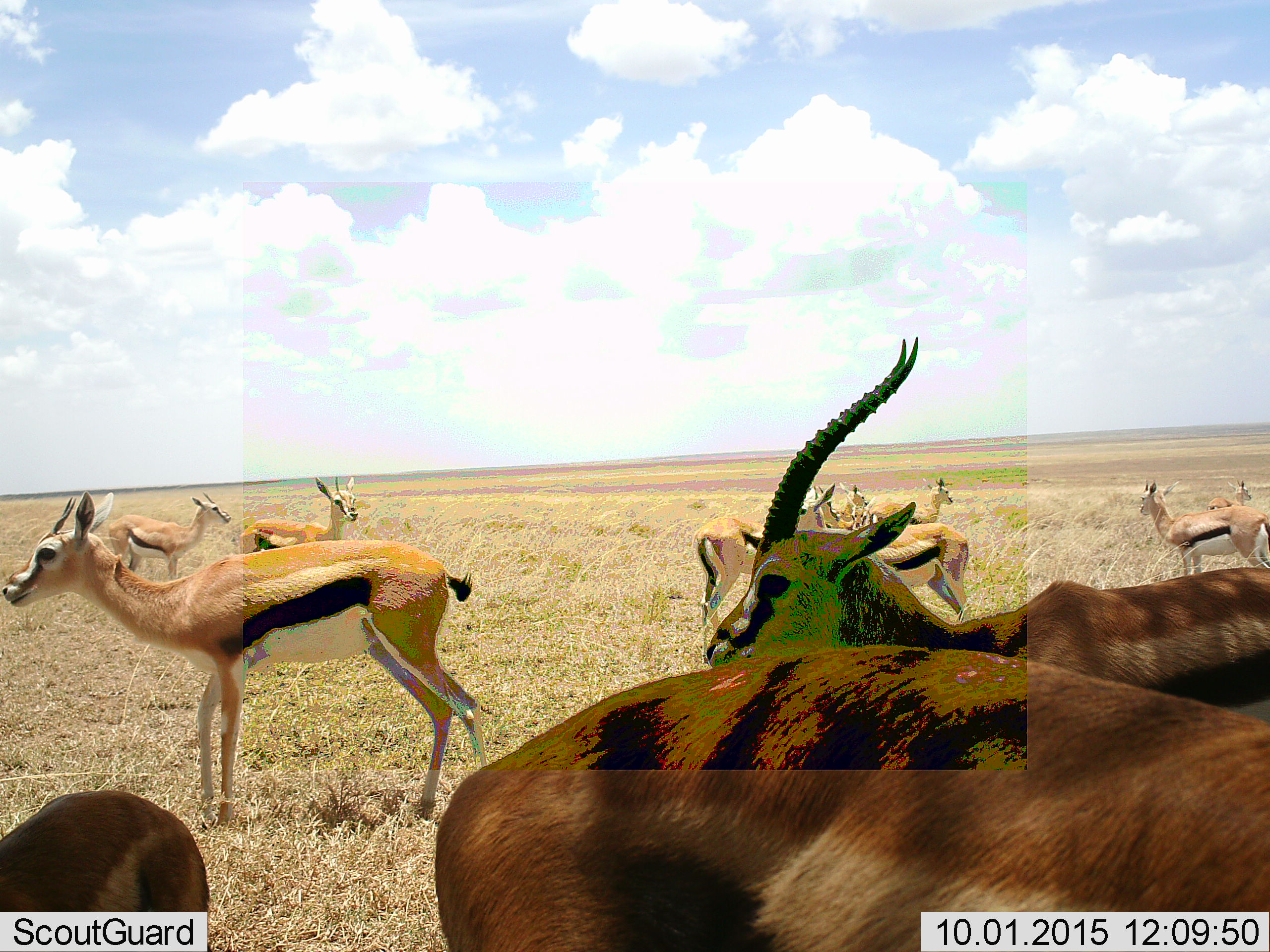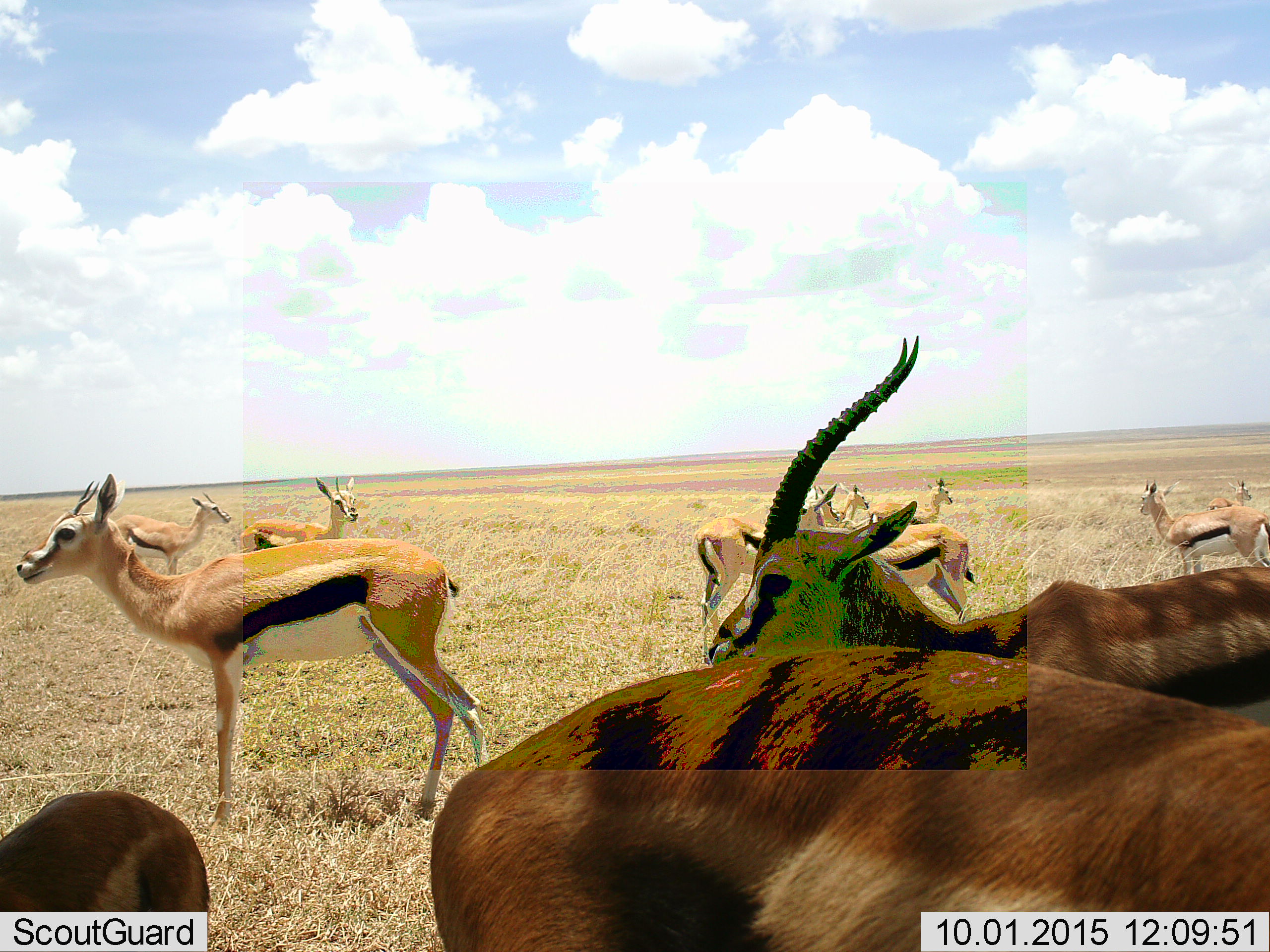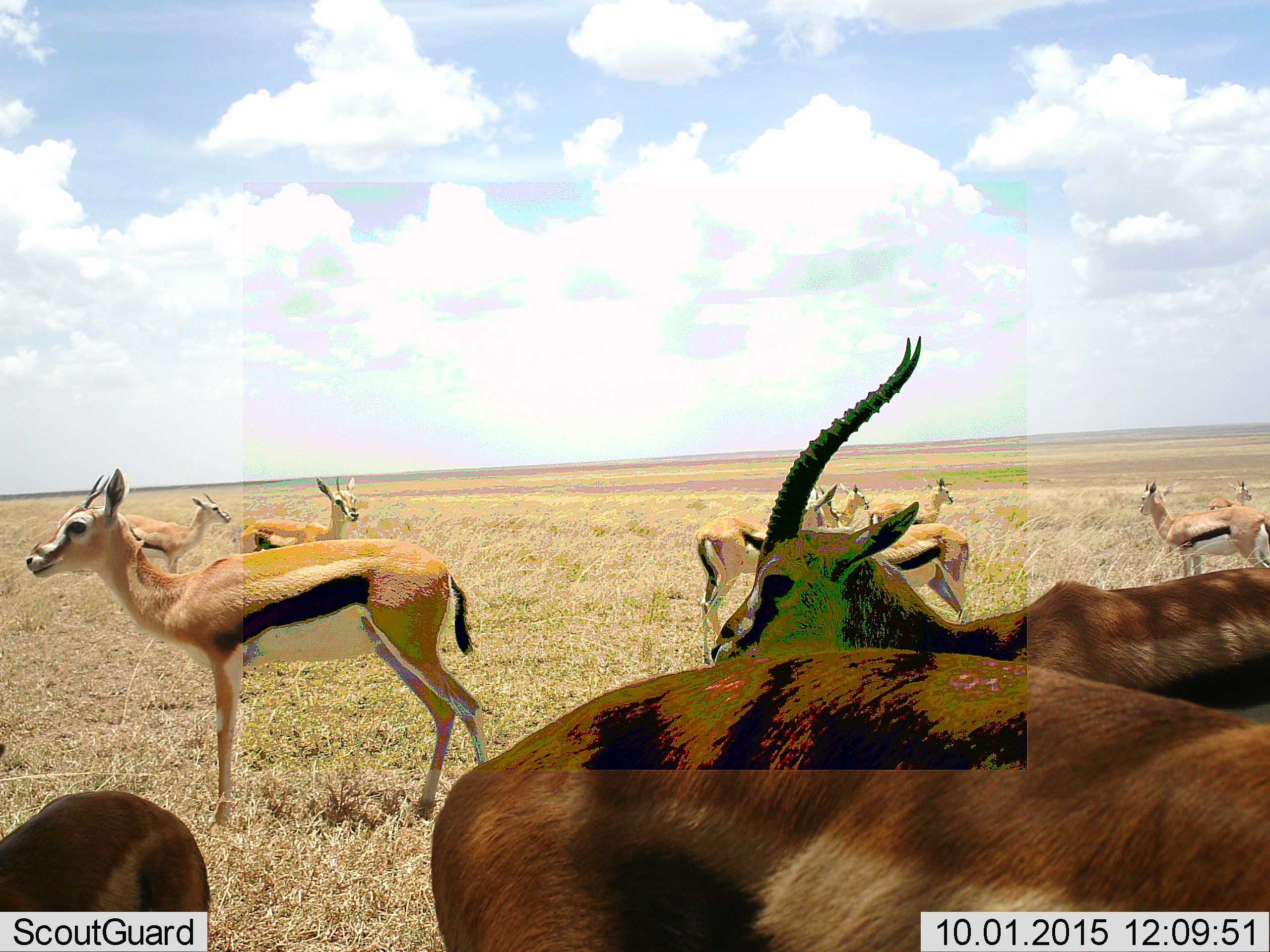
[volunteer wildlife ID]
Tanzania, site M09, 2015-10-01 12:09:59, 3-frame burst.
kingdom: Animalia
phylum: Chordata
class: Mammalia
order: Artiodactyla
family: Bovidae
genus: Eudorcas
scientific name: Eudorcas thomsonii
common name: thomson's gazelle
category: gazellethomsons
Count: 11-50.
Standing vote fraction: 90%.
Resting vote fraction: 0%.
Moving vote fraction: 20%.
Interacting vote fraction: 0%.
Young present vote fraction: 20%.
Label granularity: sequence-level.